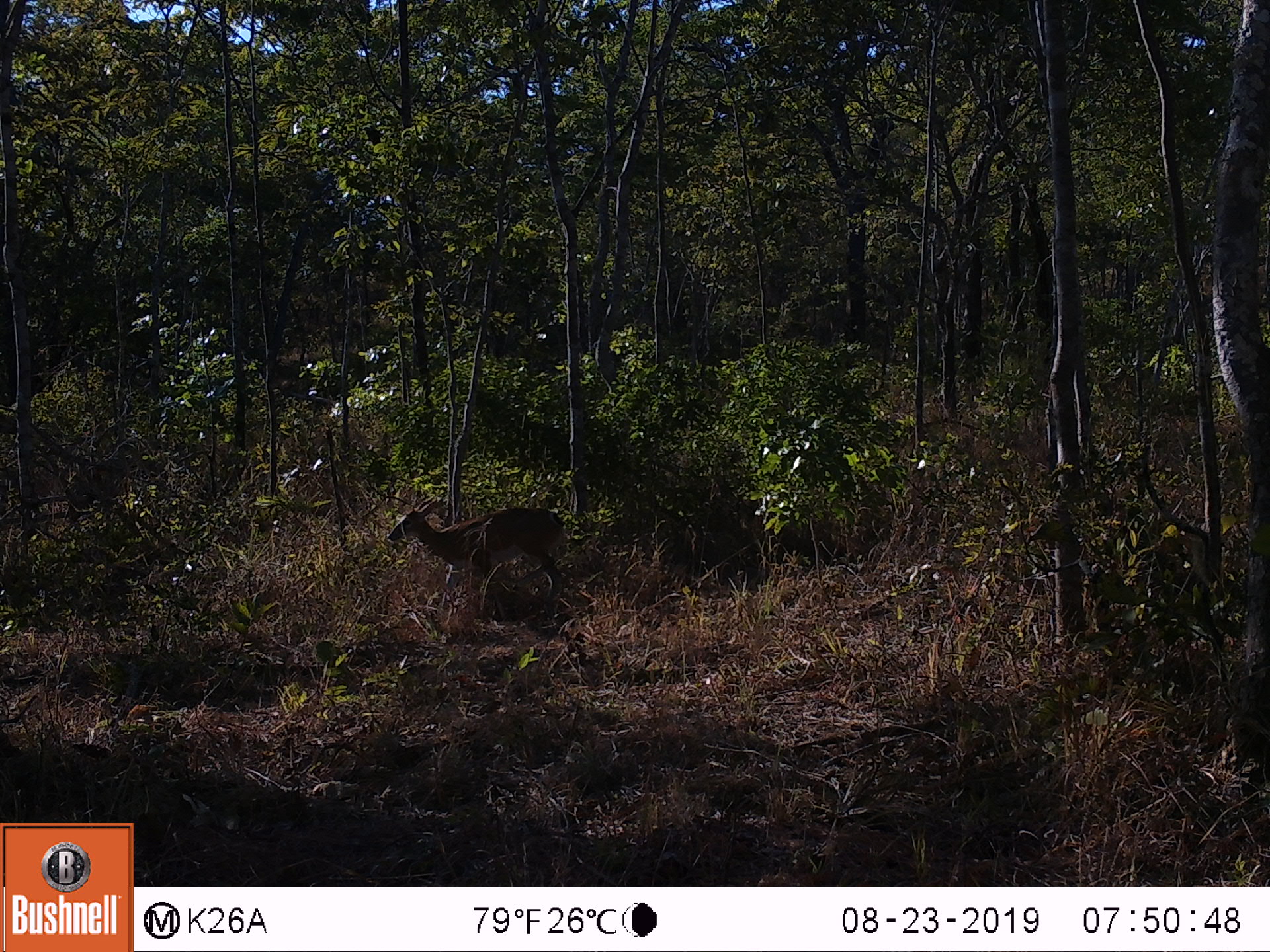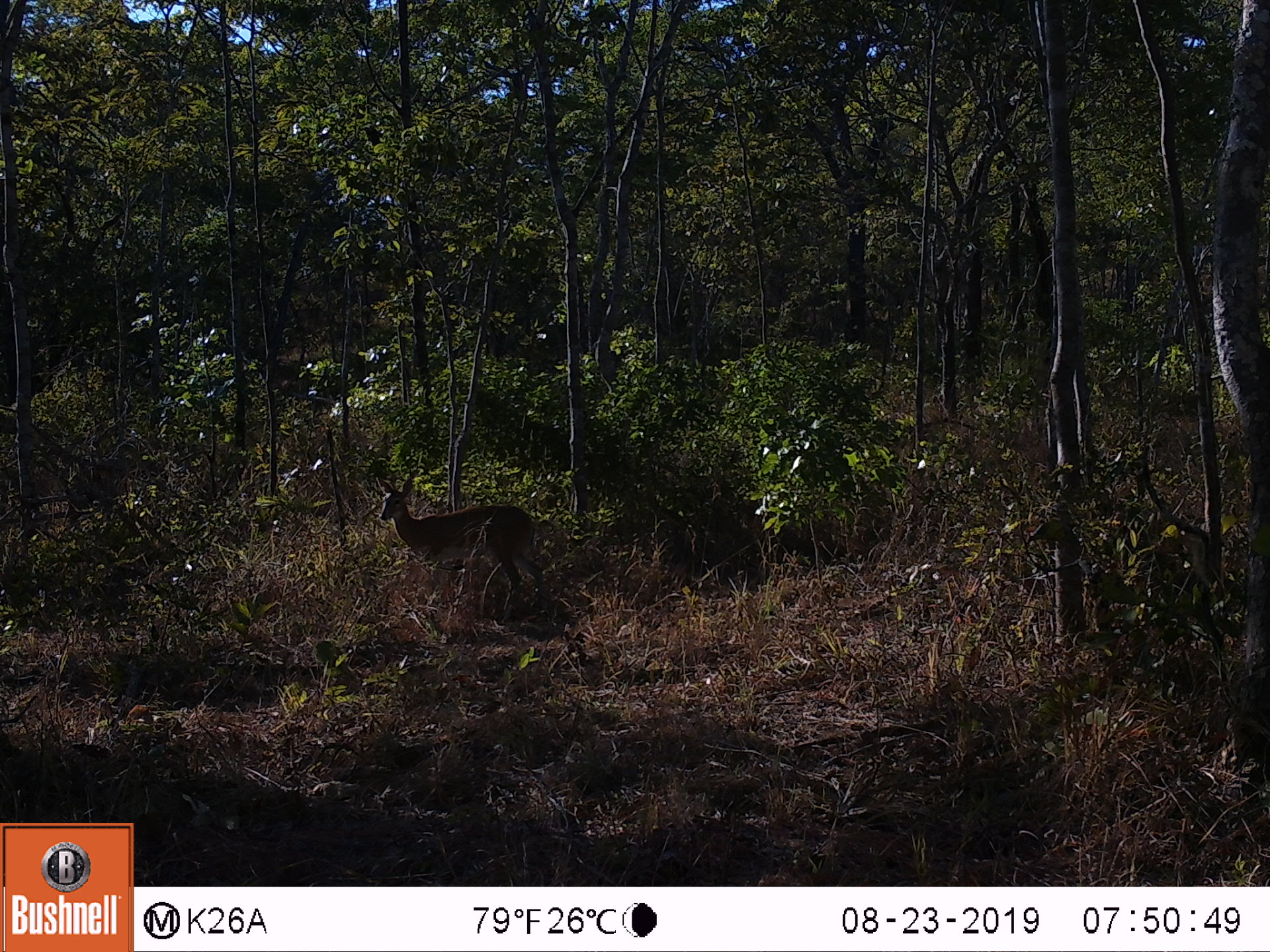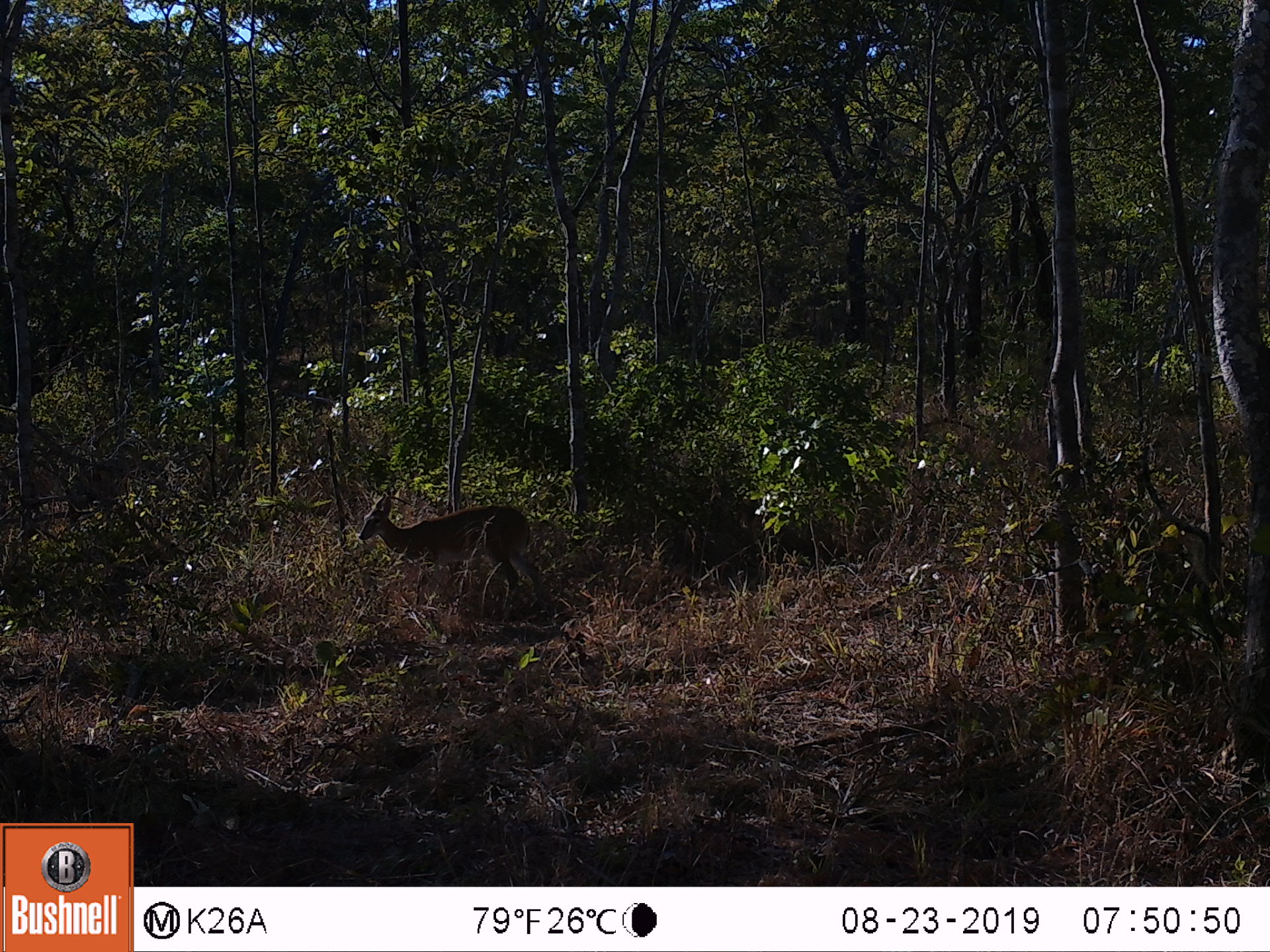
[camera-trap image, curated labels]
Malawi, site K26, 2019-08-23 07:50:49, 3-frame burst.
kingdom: Animalia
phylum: Chordata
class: Mammalia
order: Artiodactyla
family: Bovidae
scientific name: Antilopinae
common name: small antelope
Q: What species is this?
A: Small antelope (Antilopinae).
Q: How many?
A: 1.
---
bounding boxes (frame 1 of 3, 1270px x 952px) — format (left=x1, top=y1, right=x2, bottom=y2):
small antelope: (left=386, top=504, right=566, bottom=613)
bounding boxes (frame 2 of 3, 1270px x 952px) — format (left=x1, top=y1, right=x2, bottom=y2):
small antelope: (left=374, top=472, right=547, bottom=603)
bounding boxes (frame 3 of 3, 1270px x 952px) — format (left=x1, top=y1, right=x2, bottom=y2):
small antelope: (left=359, top=495, right=554, bottom=607)